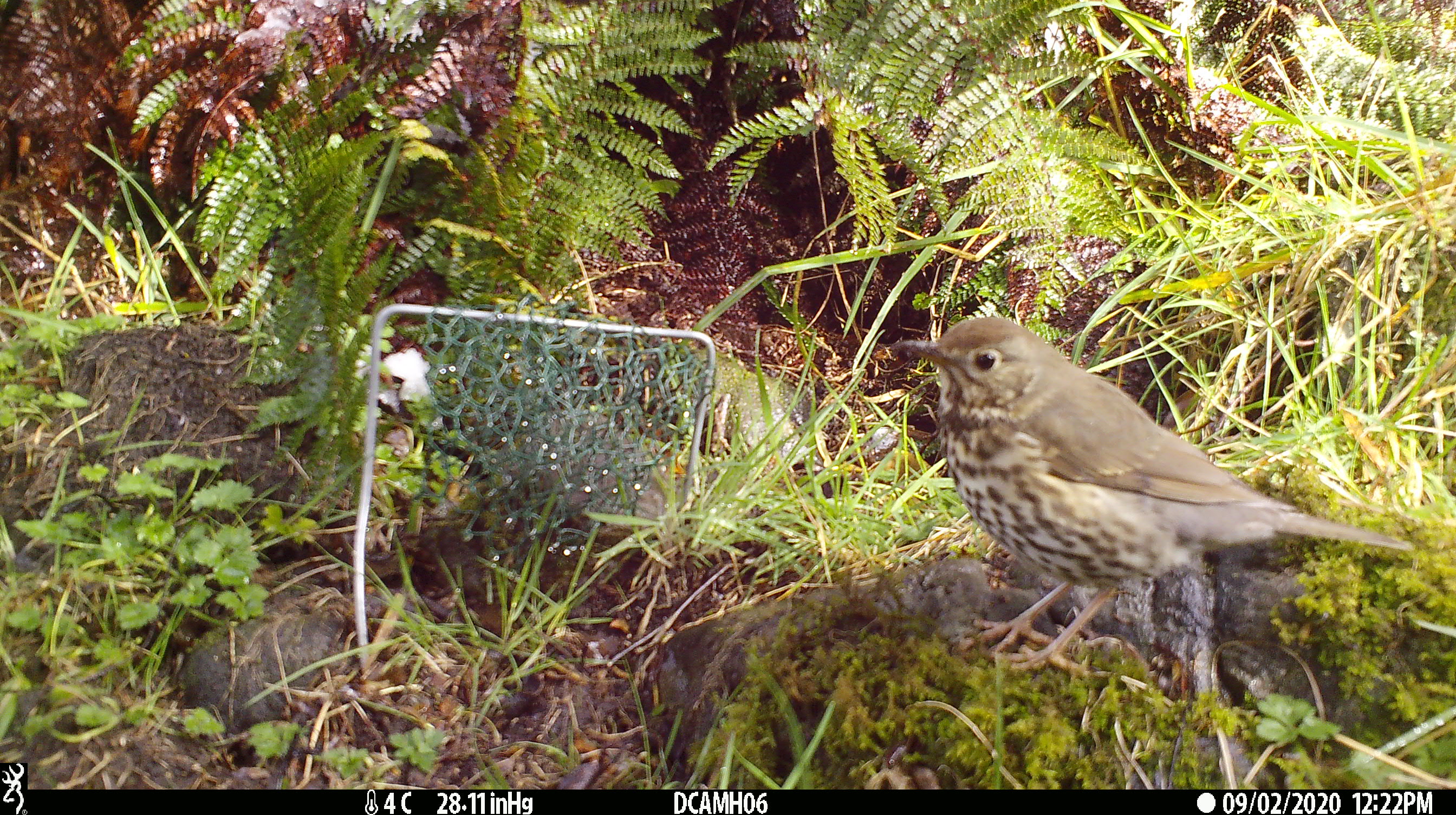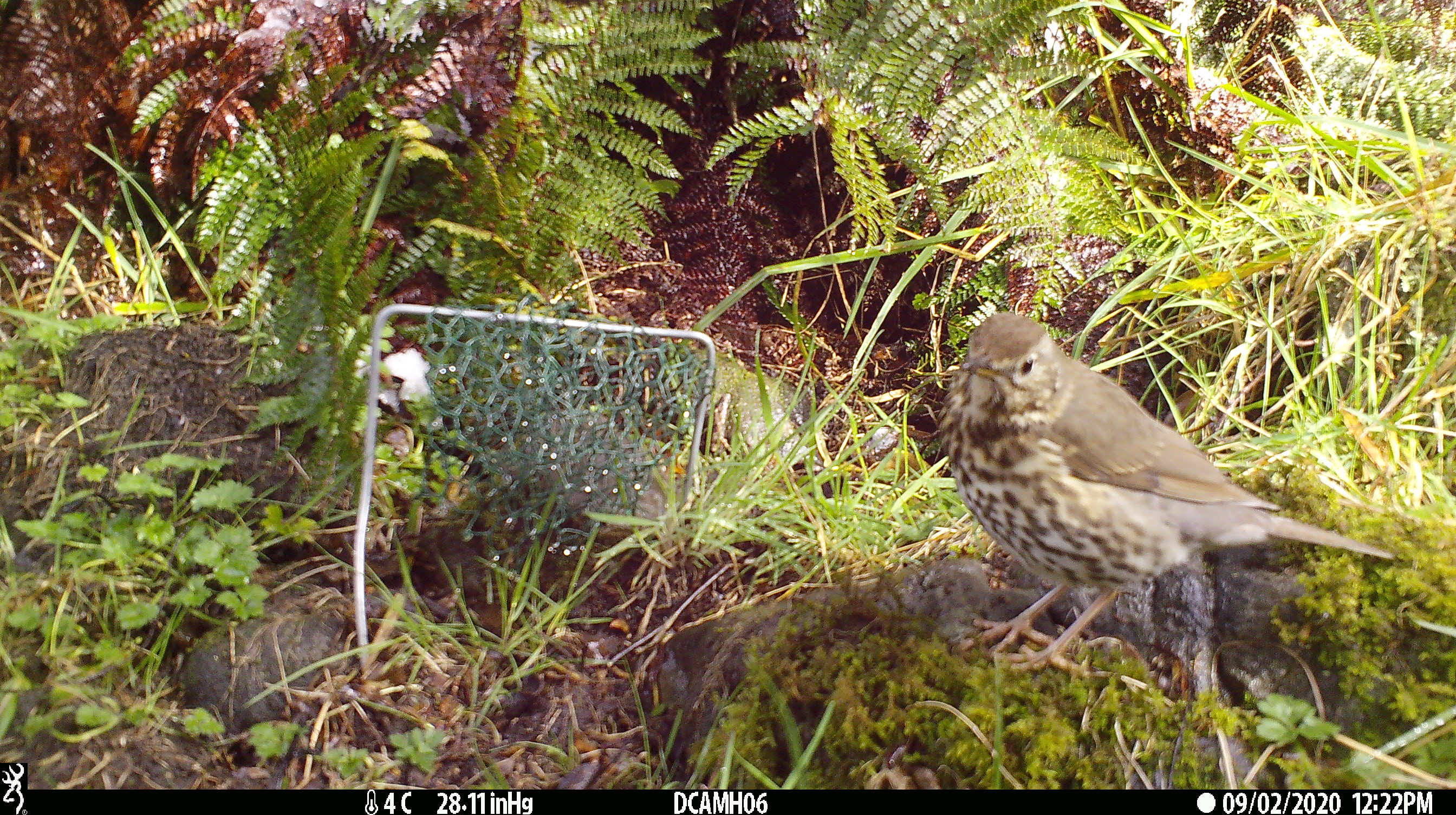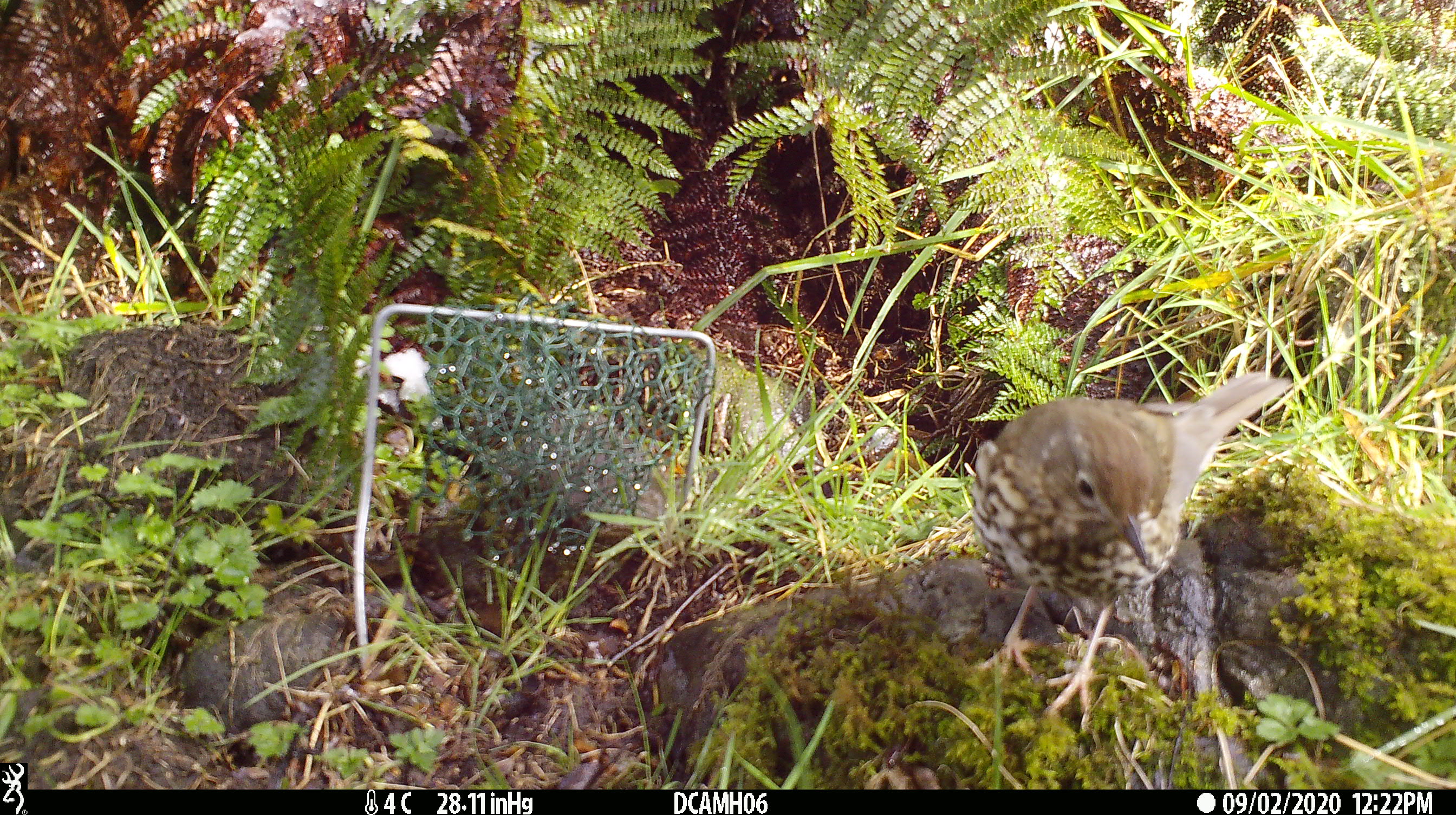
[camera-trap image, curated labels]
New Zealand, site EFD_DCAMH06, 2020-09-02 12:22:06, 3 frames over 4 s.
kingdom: Animalia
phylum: Chordata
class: Aves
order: Passeriformes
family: Turdidae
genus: Turdus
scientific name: Turdus philomelos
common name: song thrush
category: thrush